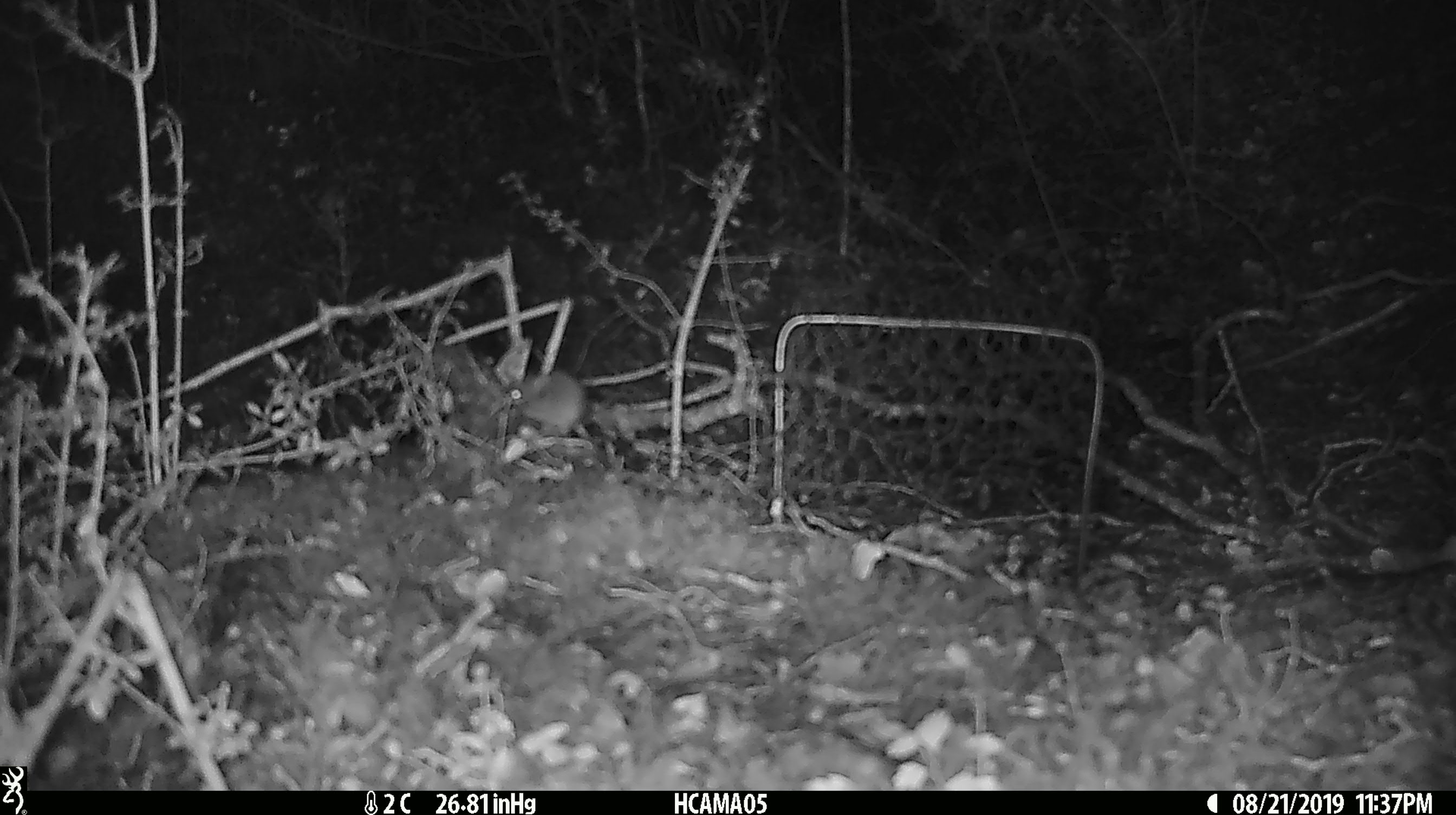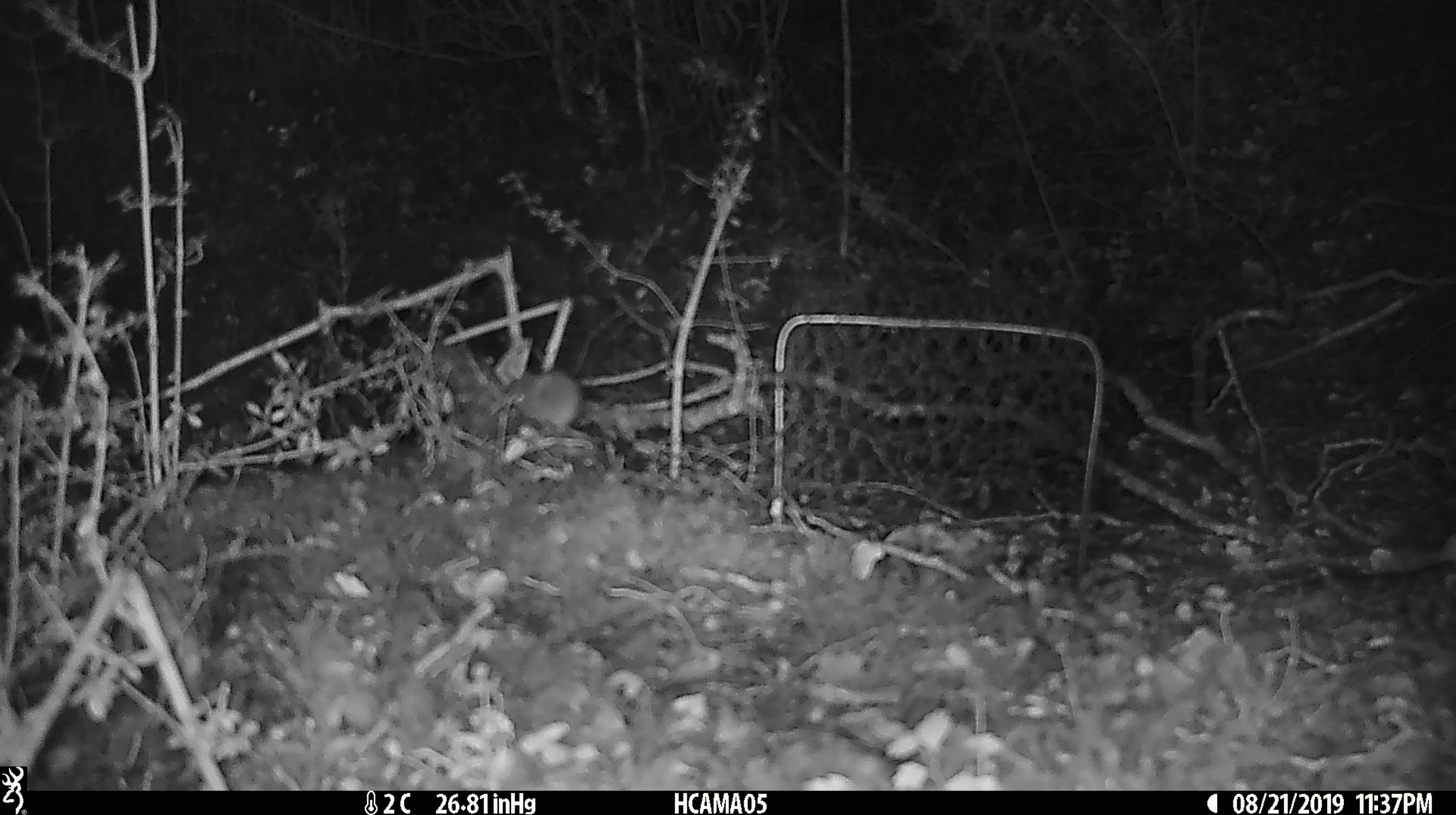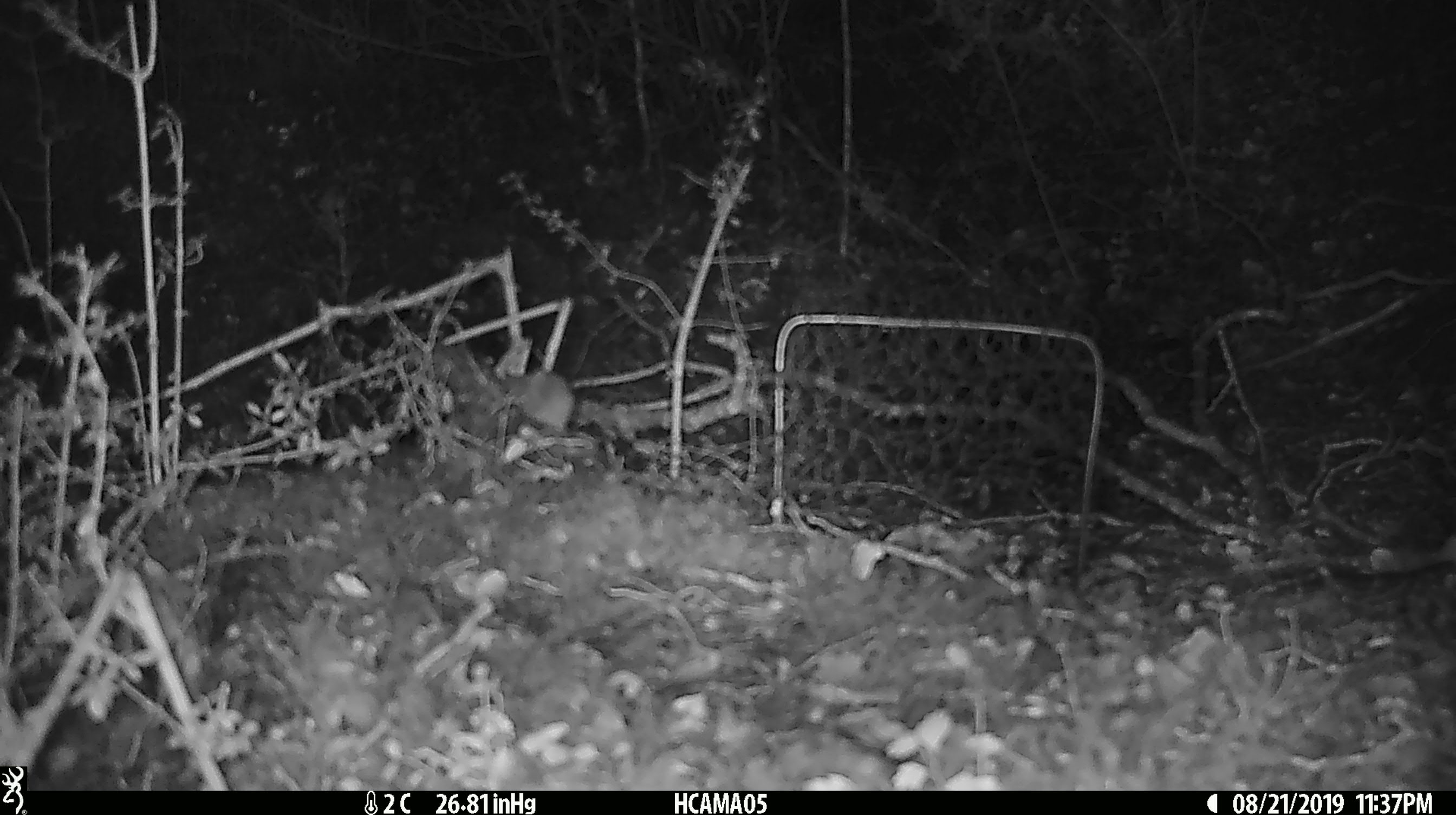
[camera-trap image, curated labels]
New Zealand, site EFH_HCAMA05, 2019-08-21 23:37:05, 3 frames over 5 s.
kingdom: Animalia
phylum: Chordata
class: Mammalia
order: Rodentia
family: Muridae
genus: Mus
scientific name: Mus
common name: mouse